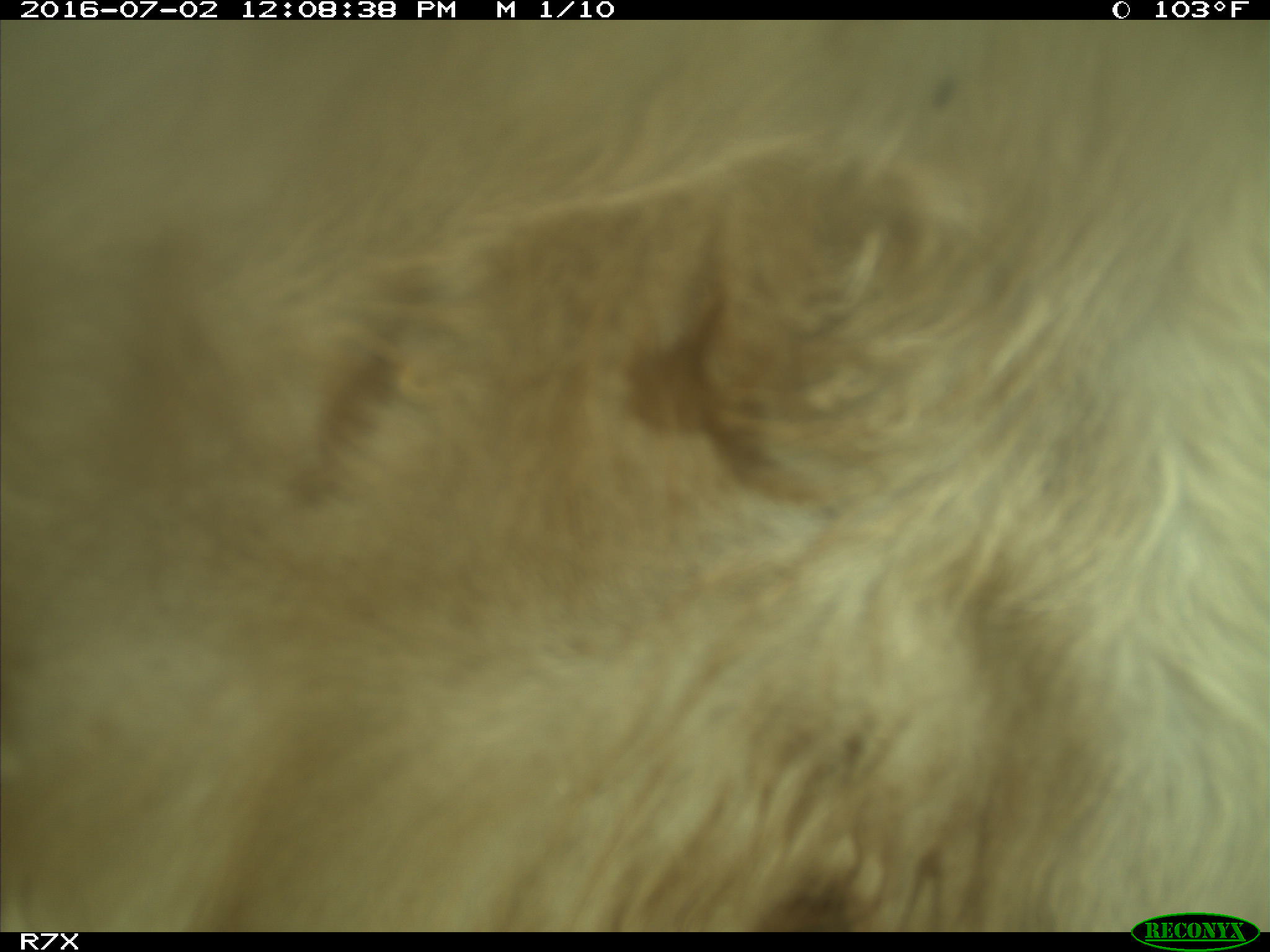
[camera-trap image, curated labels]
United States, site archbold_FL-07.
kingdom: Animalia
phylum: Chordata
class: Mammalia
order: Artiodactyla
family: Bovidae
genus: Bos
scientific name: Bos taurus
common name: domestic cow